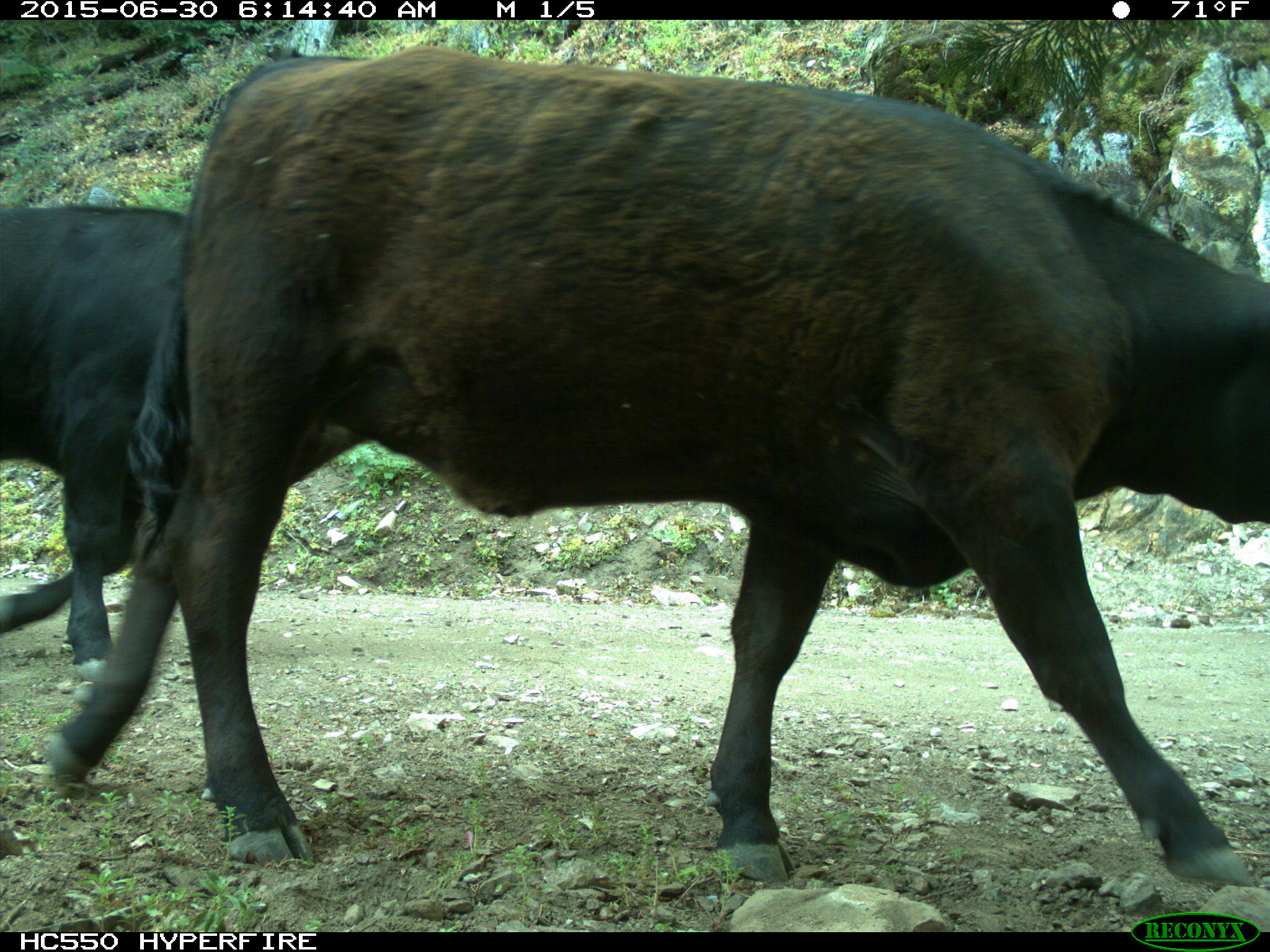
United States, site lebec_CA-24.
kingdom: Animalia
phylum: Chordata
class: Mammalia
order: Artiodactyla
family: Bovidae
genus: Bos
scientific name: Bos taurus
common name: domestic cow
Bos taurus (domestic cow).